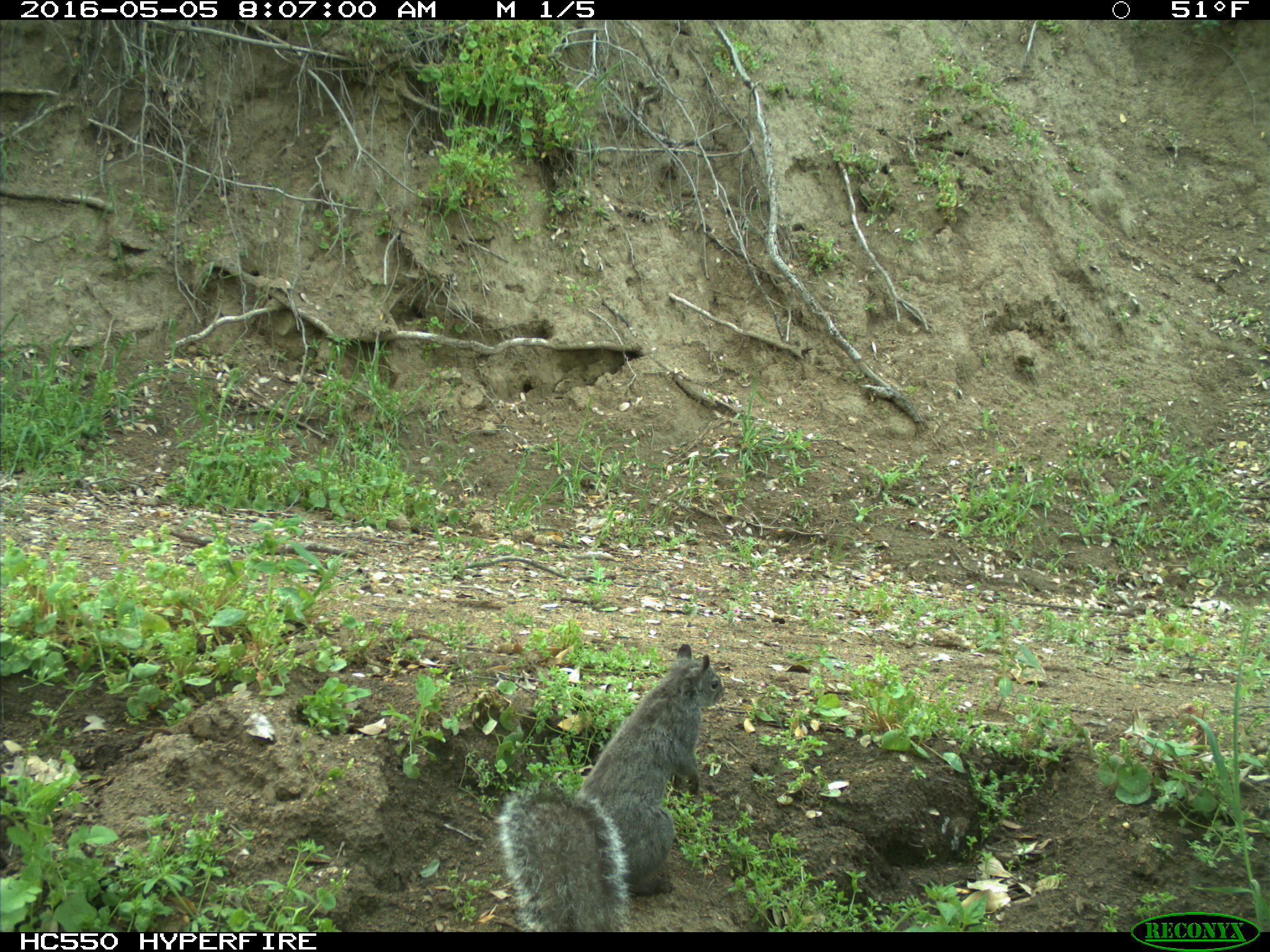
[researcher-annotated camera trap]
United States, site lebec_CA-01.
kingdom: Animalia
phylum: Chordata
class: Mammalia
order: Rodentia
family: Sciuridae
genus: Sciurus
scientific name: Sciurus carolinensis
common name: eastern gray squirrel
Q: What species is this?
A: Sciurus carolinensis (eastern gray squirrel).